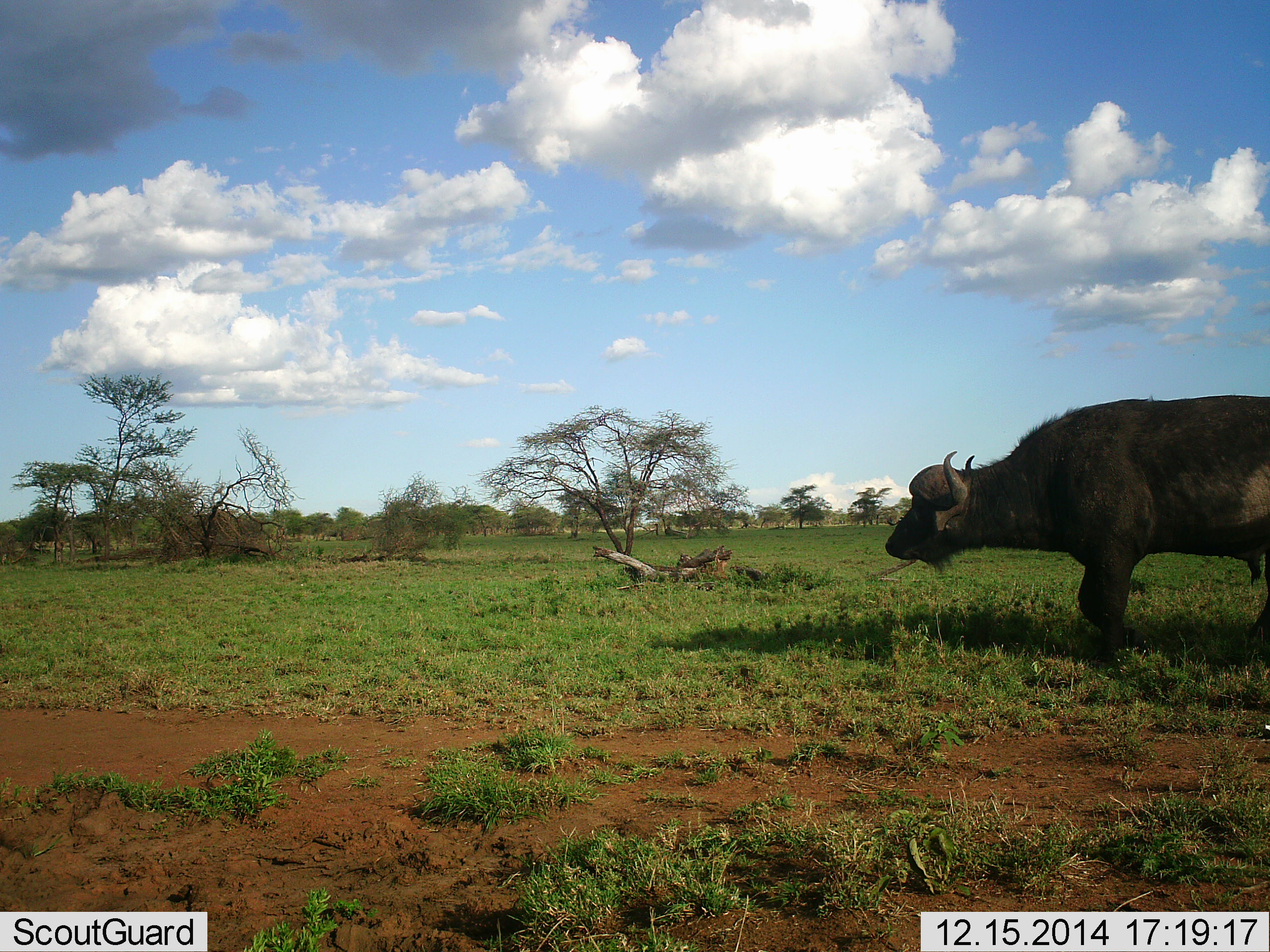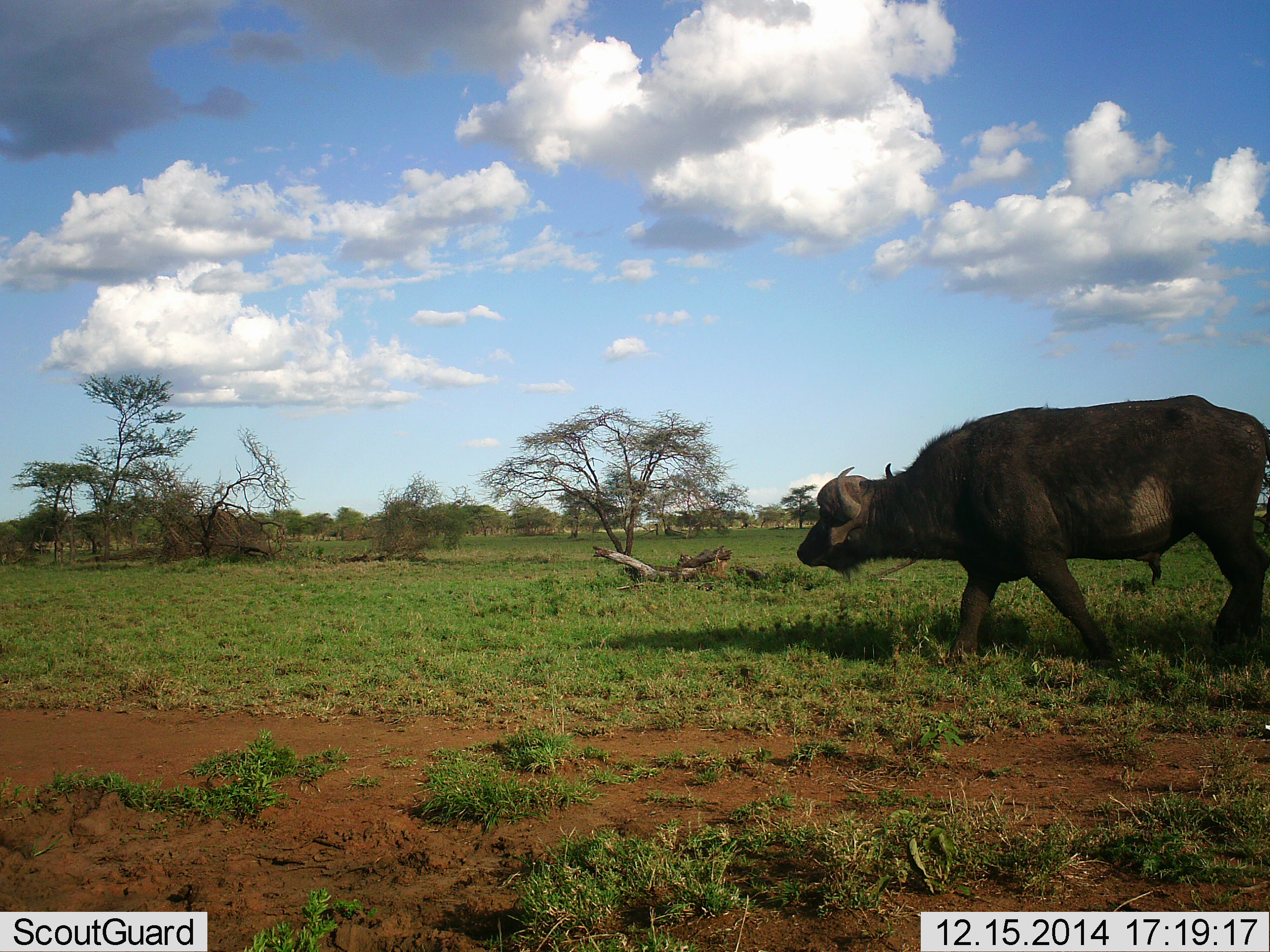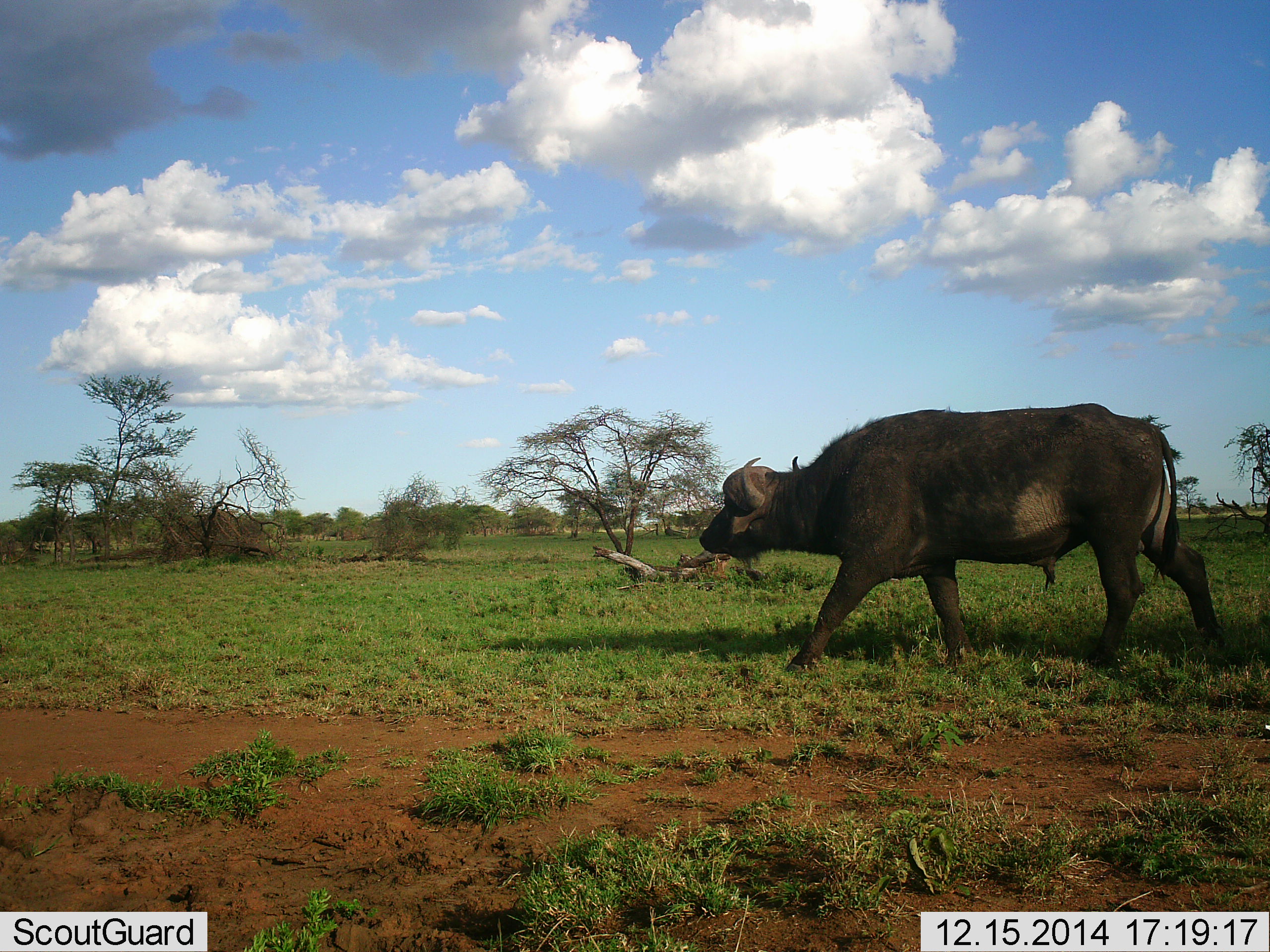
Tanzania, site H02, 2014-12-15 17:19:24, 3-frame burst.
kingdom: Animalia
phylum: Chordata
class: Mammalia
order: Artiodactyla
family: Bovidae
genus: Syncerus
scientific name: Syncerus caffer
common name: cape buffalo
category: buffalo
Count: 1.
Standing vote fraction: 0%.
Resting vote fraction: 0%.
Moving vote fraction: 100%.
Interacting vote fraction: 0%.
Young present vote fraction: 0%.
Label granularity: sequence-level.